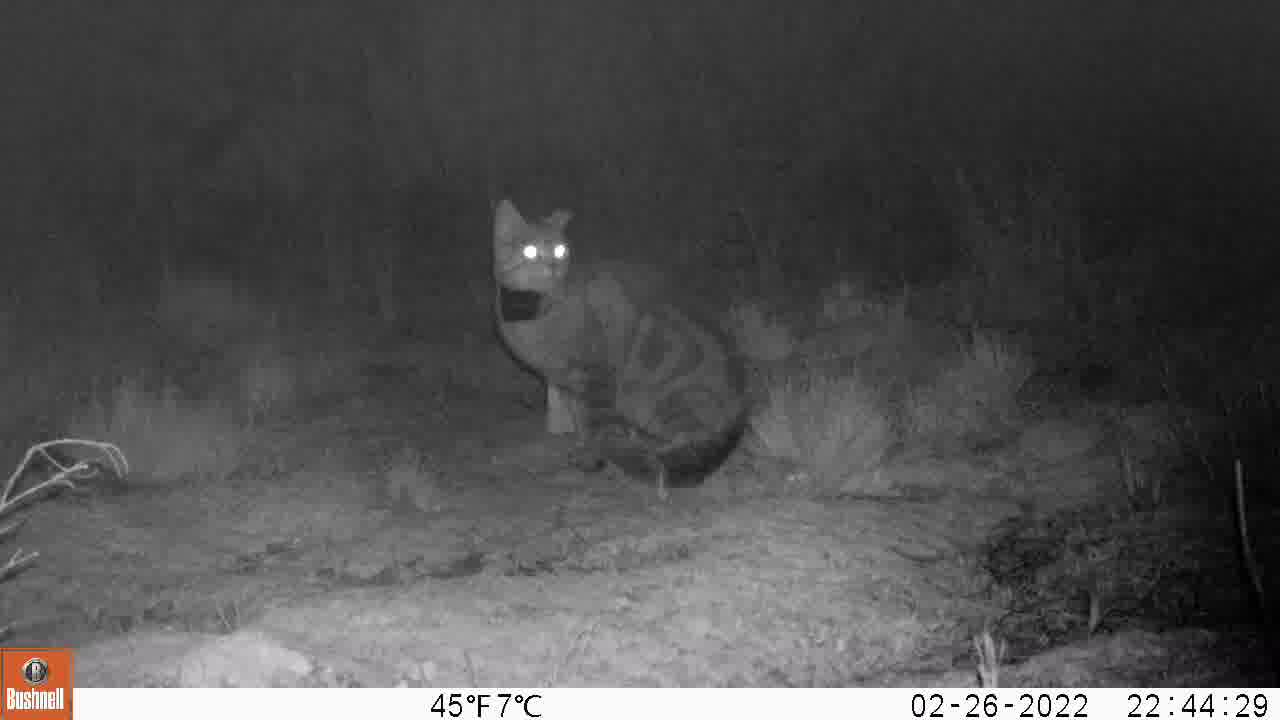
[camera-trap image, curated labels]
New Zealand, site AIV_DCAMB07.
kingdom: Animalia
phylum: Chordata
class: Mammalia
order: Carnivora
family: Felidae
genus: Felis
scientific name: Felis catus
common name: domestic cat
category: cat